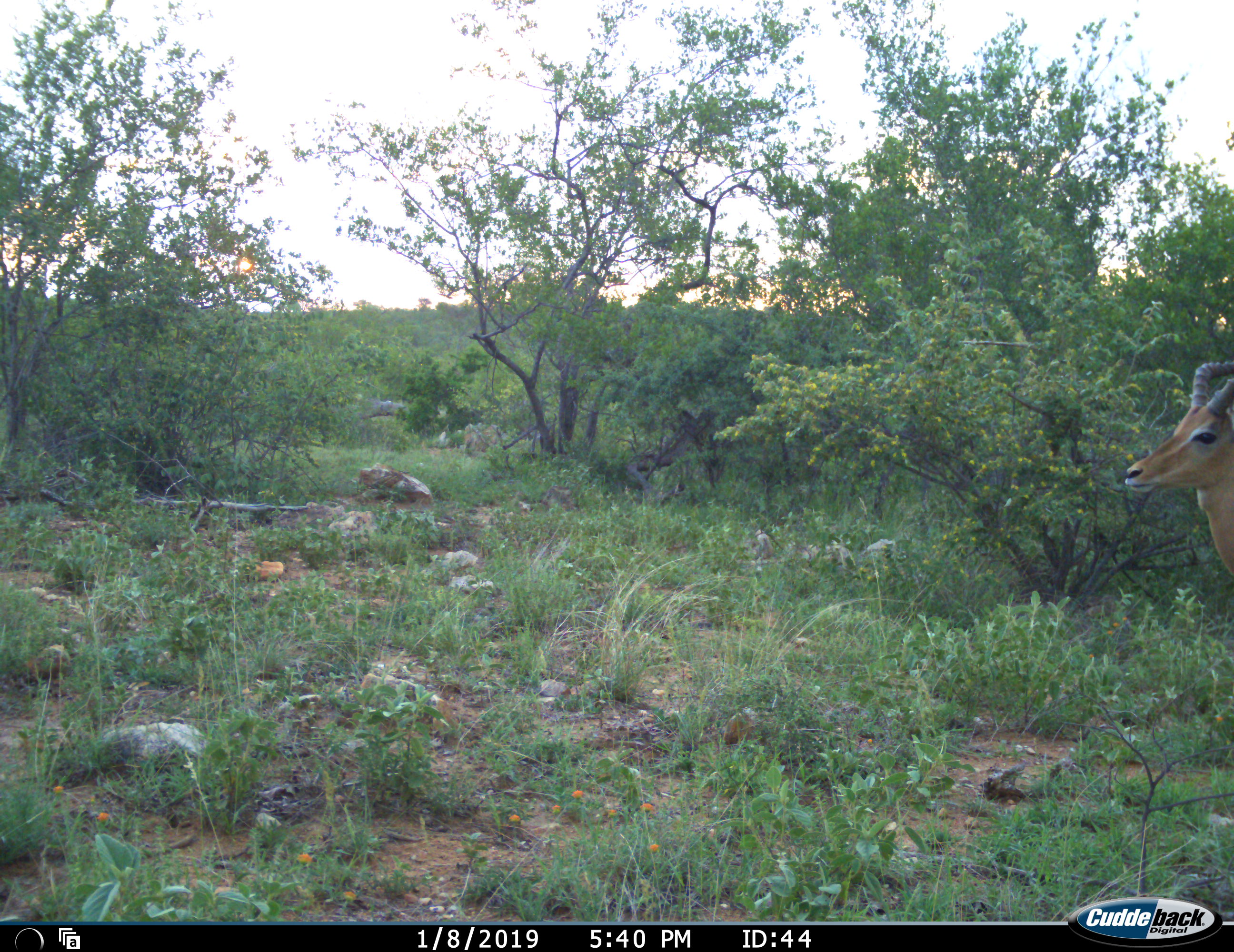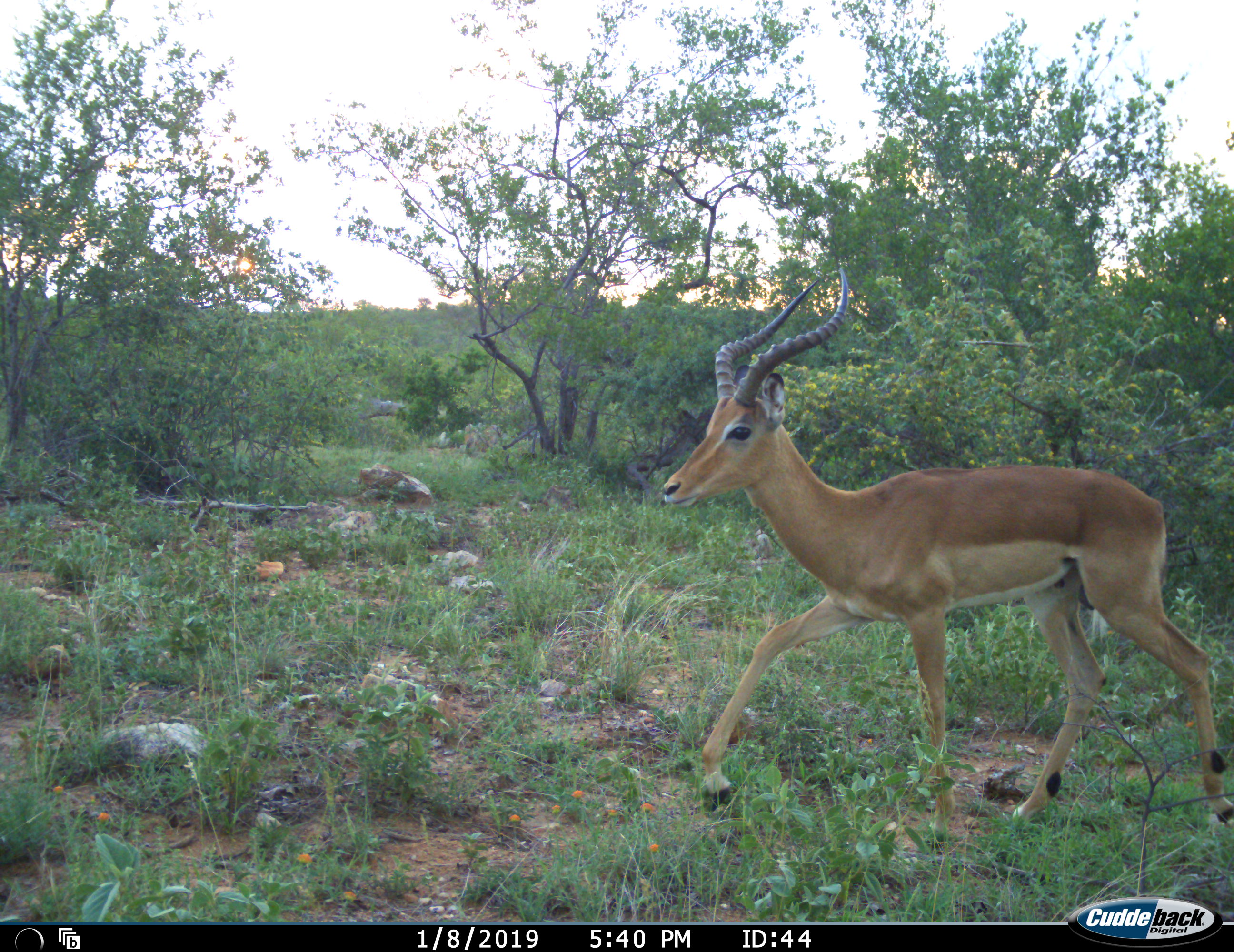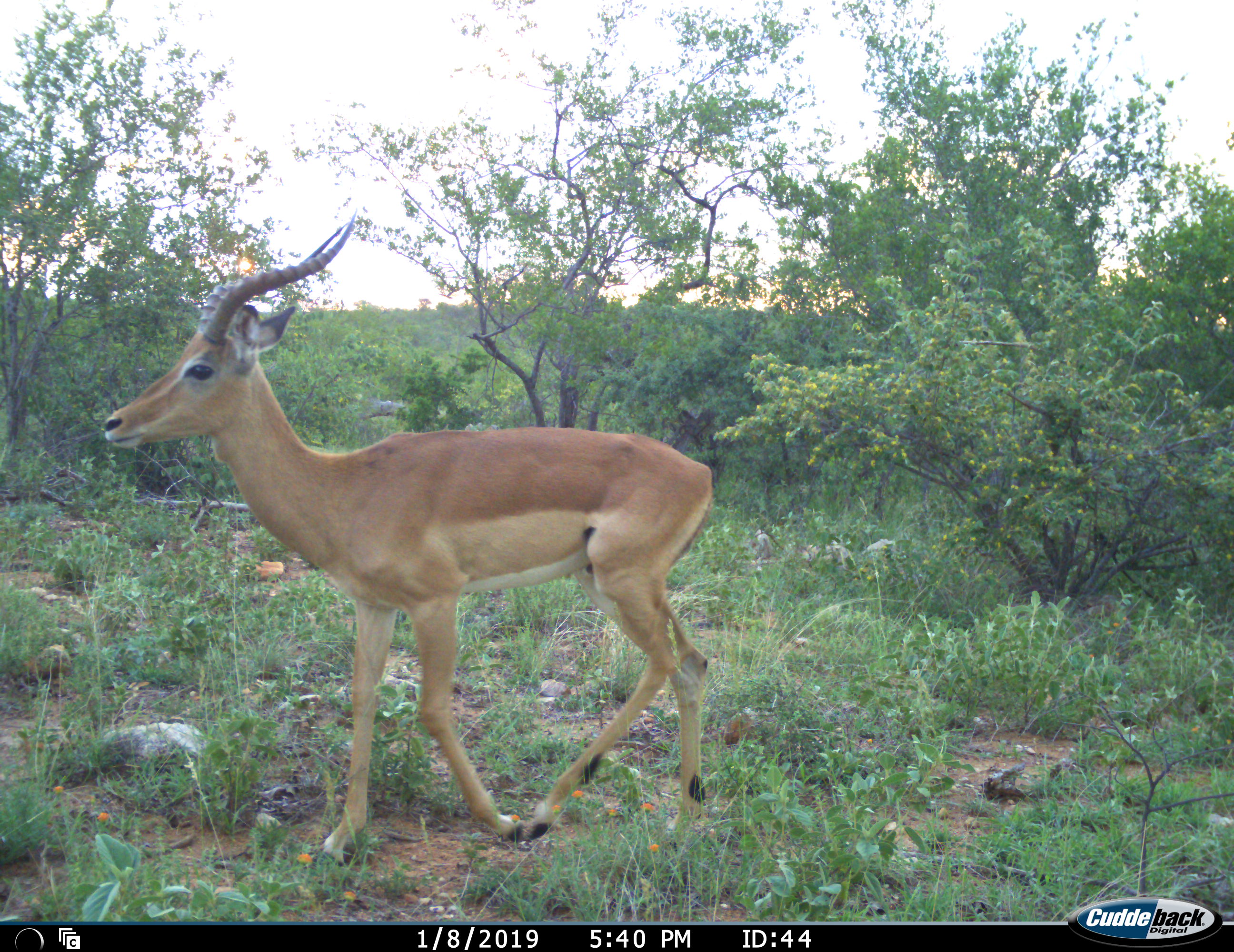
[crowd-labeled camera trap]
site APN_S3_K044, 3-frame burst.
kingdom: Animalia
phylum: Chordata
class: Mammalia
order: Artiodactyla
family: Bovidae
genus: Aepyceros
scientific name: Aepyceros melampus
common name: impala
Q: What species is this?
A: Impala (Aepyceros melampus).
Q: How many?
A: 1.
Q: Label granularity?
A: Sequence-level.